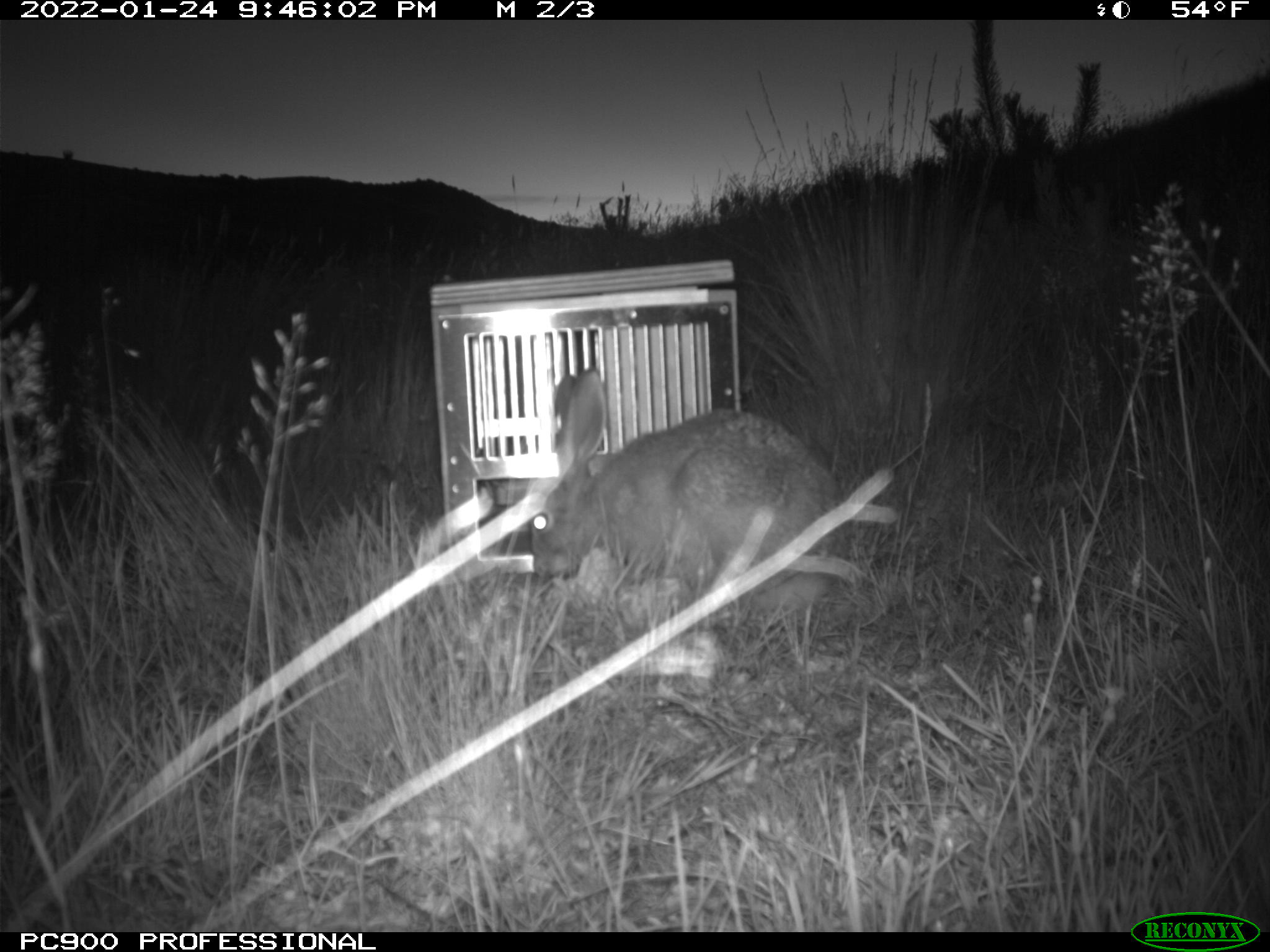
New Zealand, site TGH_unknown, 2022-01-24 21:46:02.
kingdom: Animalia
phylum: Chordata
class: Mammalia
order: Lagomorpha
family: Leporidae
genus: Lepus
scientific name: Lepus europaeus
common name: brown hare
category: hare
Hare (brown hare) (Lepus europaeus).